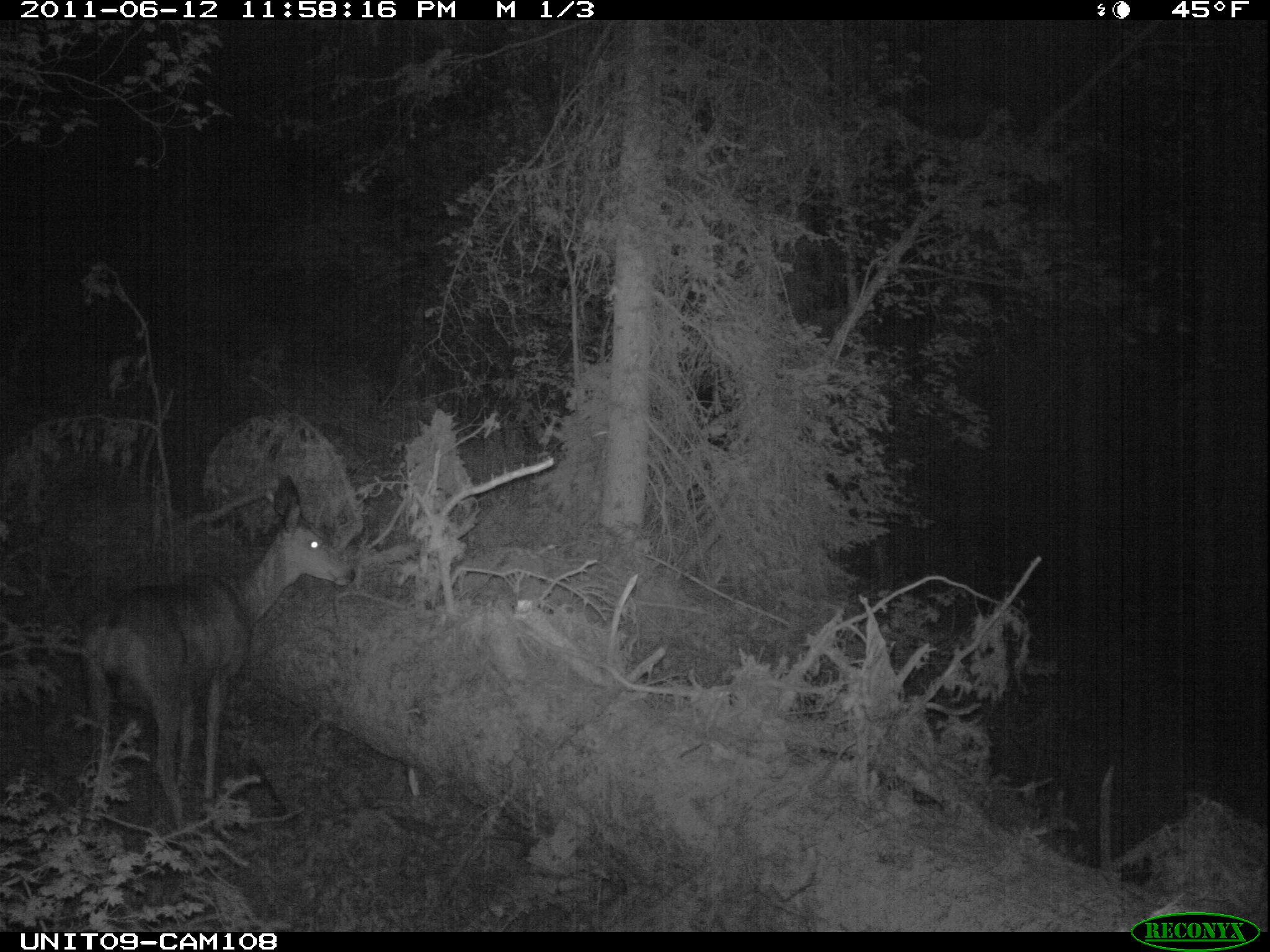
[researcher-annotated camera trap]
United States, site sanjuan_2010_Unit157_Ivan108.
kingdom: Animalia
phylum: Chordata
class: Mammalia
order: Artiodactyla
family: Cervidae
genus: Odocoileus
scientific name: Odocoileus hemionus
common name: mule deer